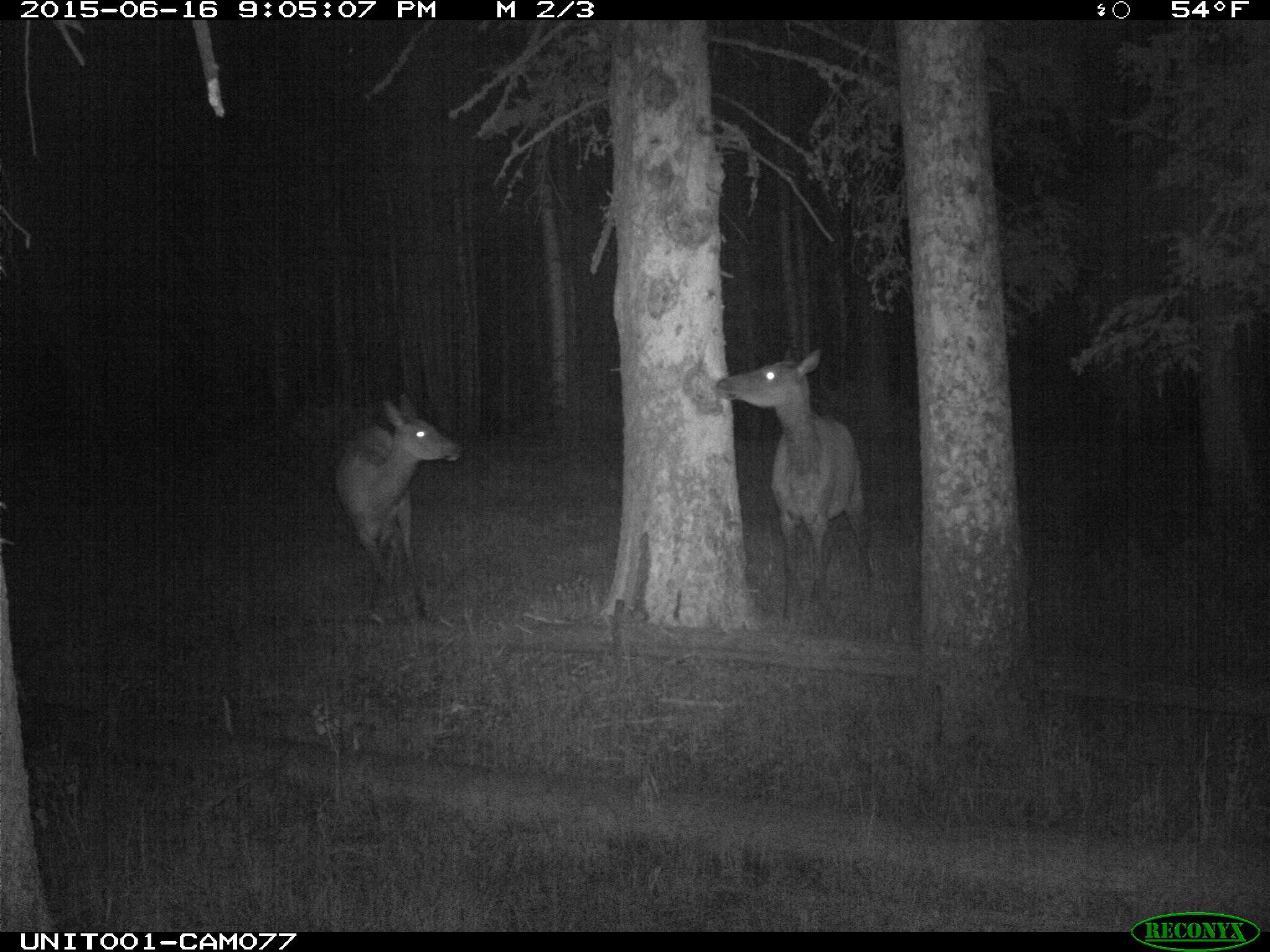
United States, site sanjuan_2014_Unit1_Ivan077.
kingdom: Animalia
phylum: Chordata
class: Mammalia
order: Artiodactyla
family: Cervidae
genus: Cervus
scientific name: Cervus elaphus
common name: red deer